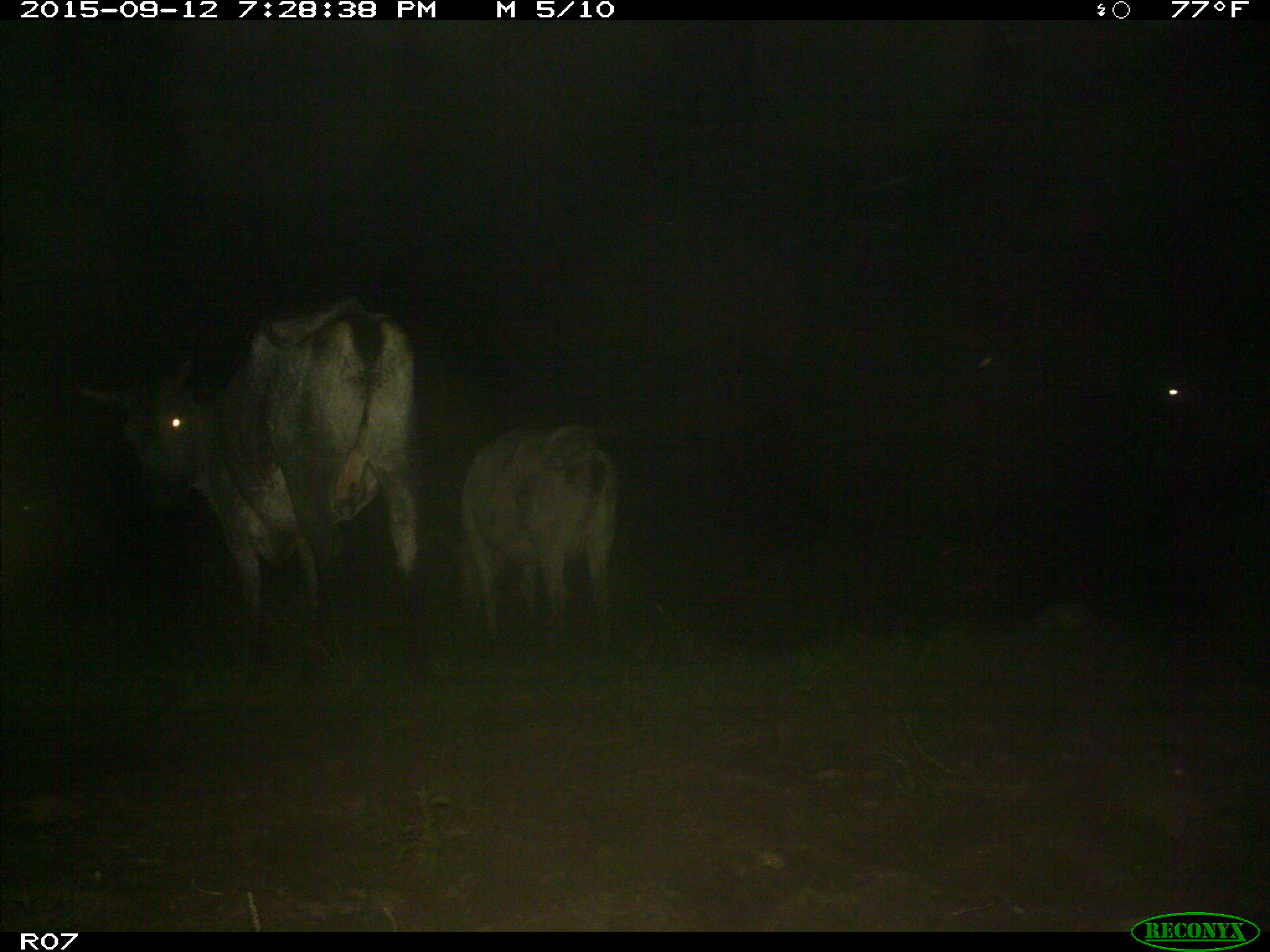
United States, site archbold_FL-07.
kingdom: Animalia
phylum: Chordata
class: Mammalia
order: Artiodactyla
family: Bovidae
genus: Bos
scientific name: Bos taurus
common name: domestic cow